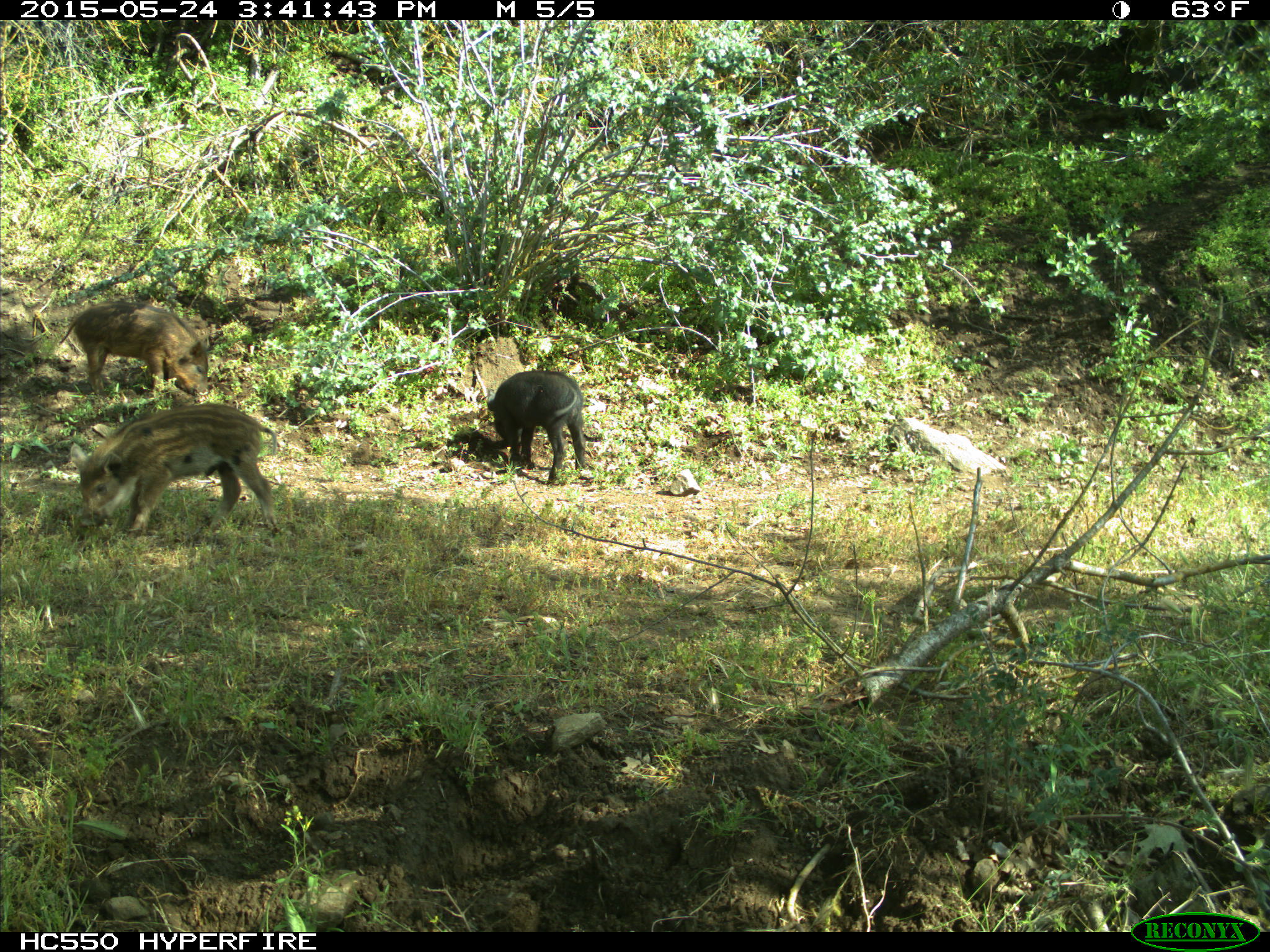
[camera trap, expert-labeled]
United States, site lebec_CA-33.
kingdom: Animalia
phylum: Chordata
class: Mammalia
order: Artiodactyla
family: Suidae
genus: Sus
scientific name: Sus scrofa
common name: wild boar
Sus scrofa (wild boar).